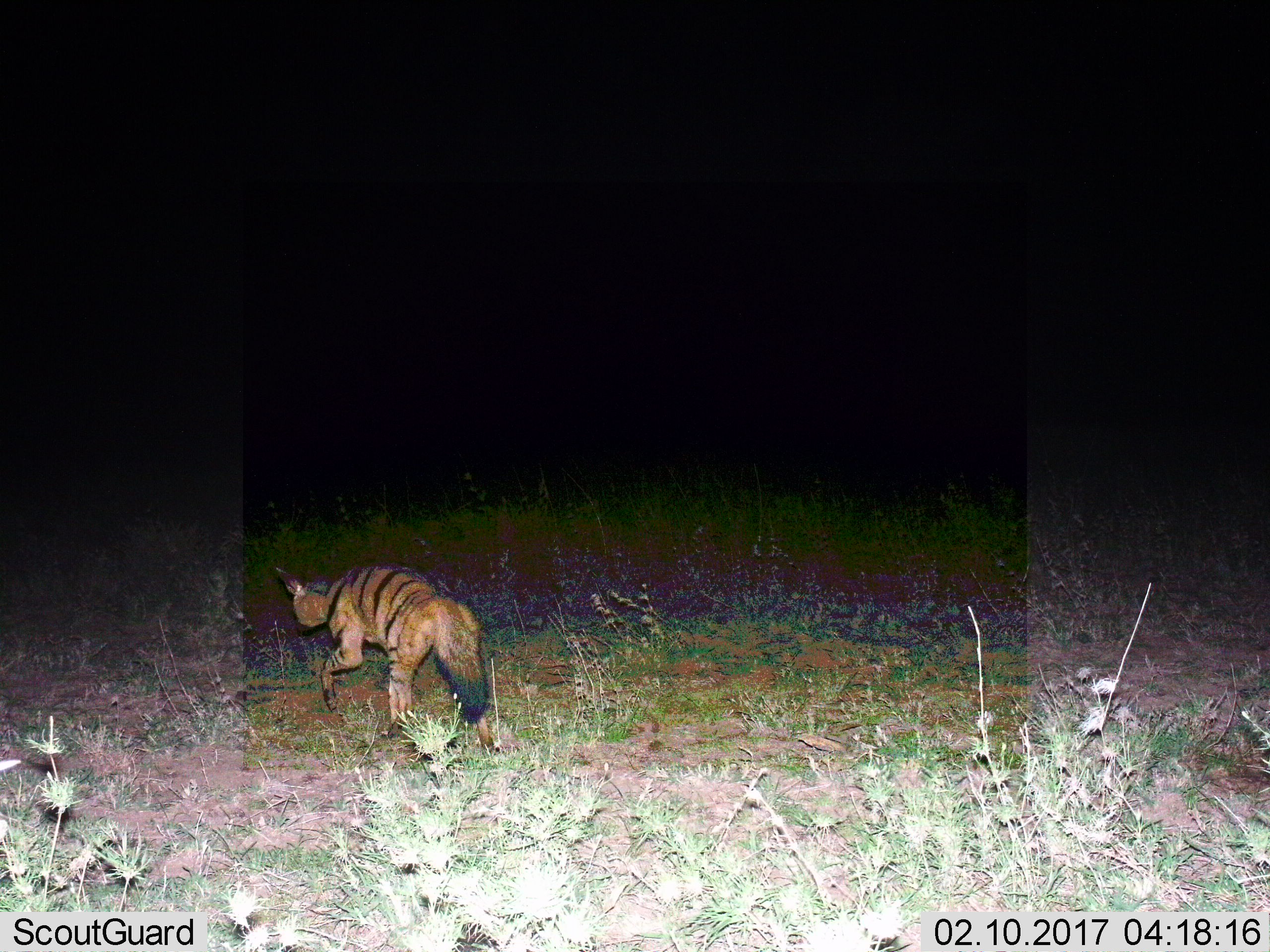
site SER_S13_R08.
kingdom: Animalia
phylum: Chordata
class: Mammalia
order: Carnivora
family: Hyaenidae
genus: Proteles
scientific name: Proteles cristatus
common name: aardwolf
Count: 1.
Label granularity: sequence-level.